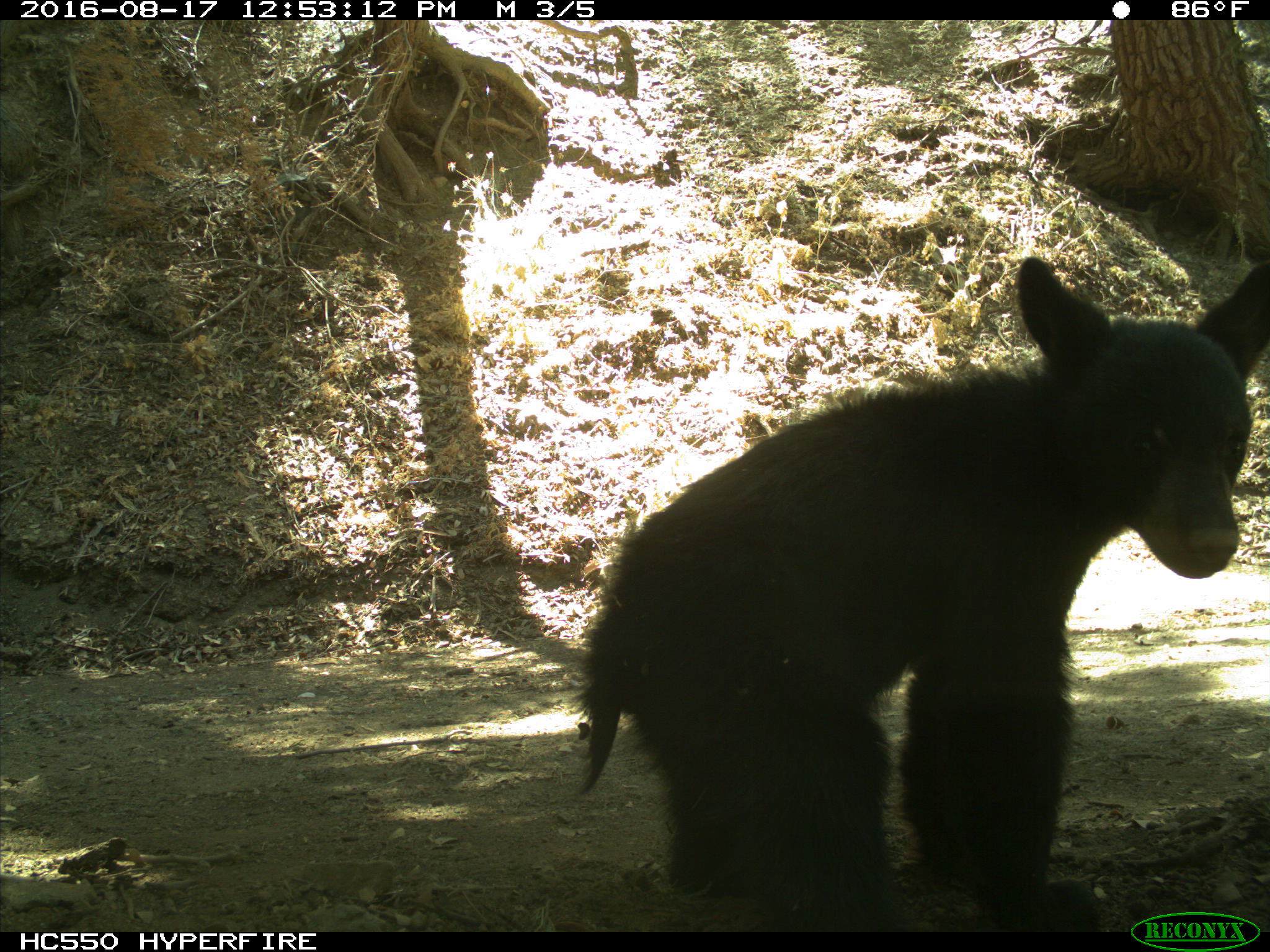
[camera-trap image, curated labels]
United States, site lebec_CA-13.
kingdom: Animalia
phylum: Chordata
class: Mammalia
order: Carnivora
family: Ursidae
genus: Ursus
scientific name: Ursus americanus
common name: american black bear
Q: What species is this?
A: Ursus americanus (american black bear).